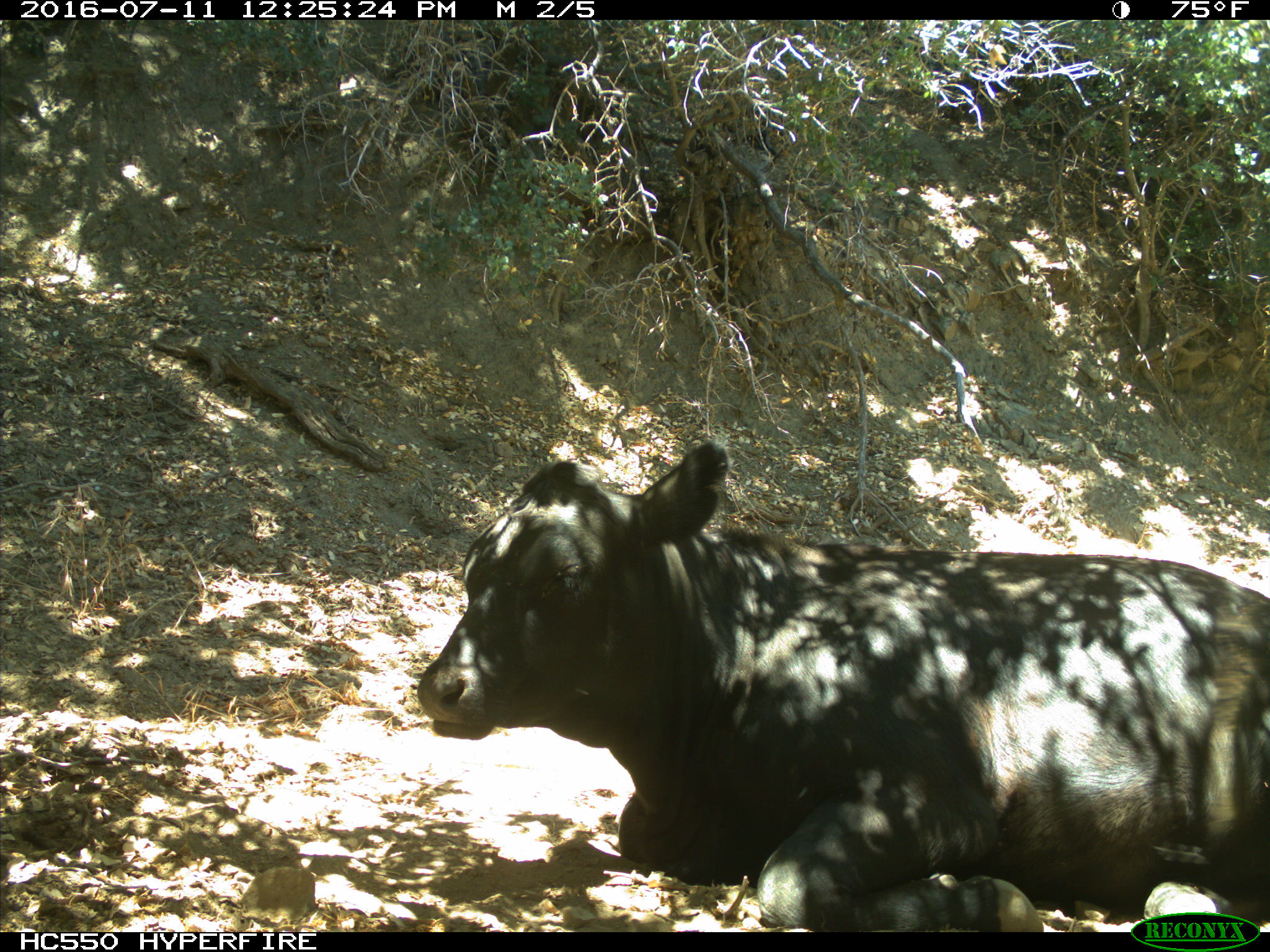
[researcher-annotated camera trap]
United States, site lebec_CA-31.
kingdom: Animalia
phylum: Chordata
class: Mammalia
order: Artiodactyla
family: Bovidae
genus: Bos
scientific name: Bos taurus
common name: domestic cow